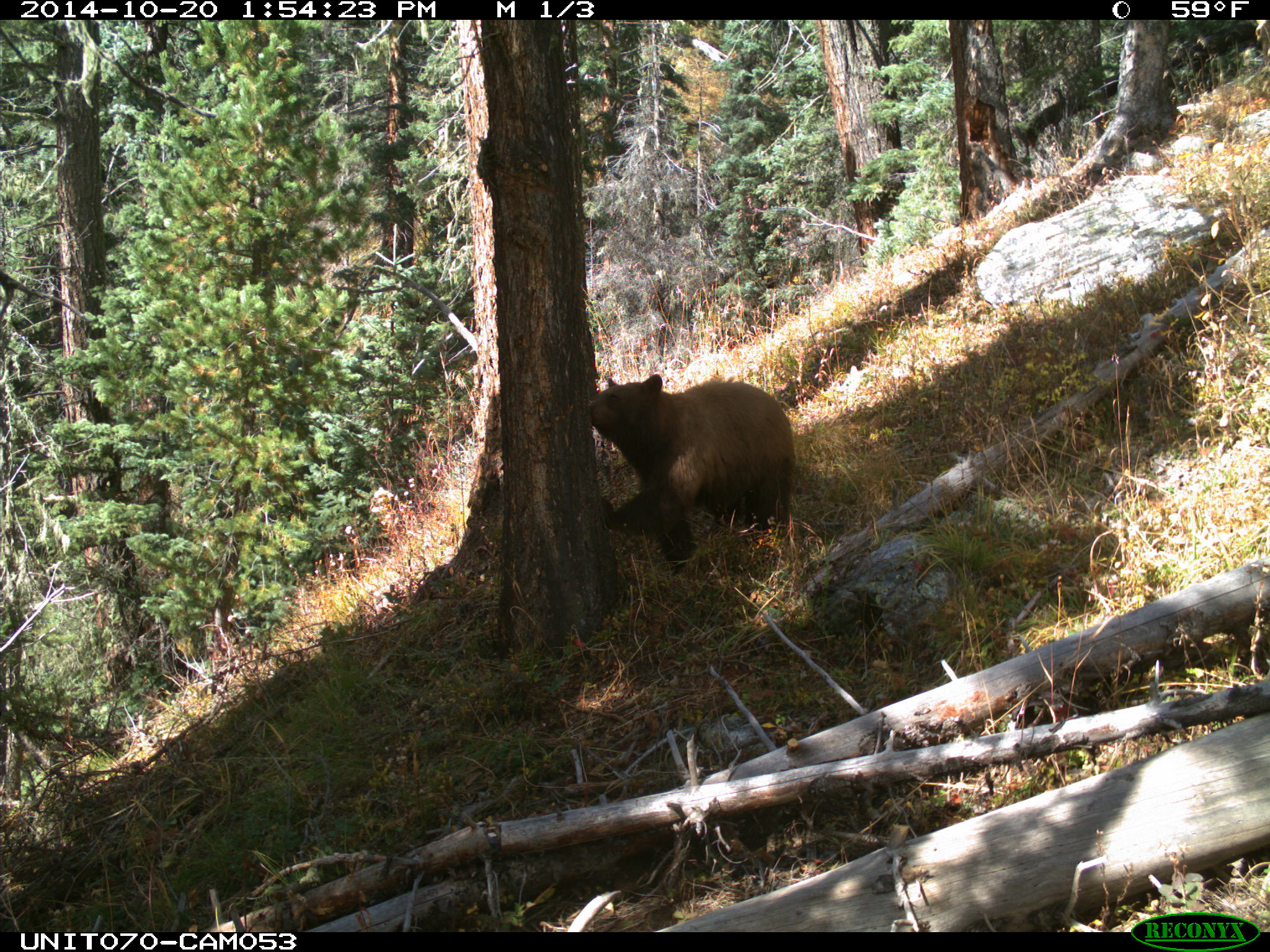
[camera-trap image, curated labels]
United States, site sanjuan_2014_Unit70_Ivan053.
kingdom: Animalia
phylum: Chordata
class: Mammalia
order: Carnivora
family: Ursidae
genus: Ursus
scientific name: Ursus americanus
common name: american black bear